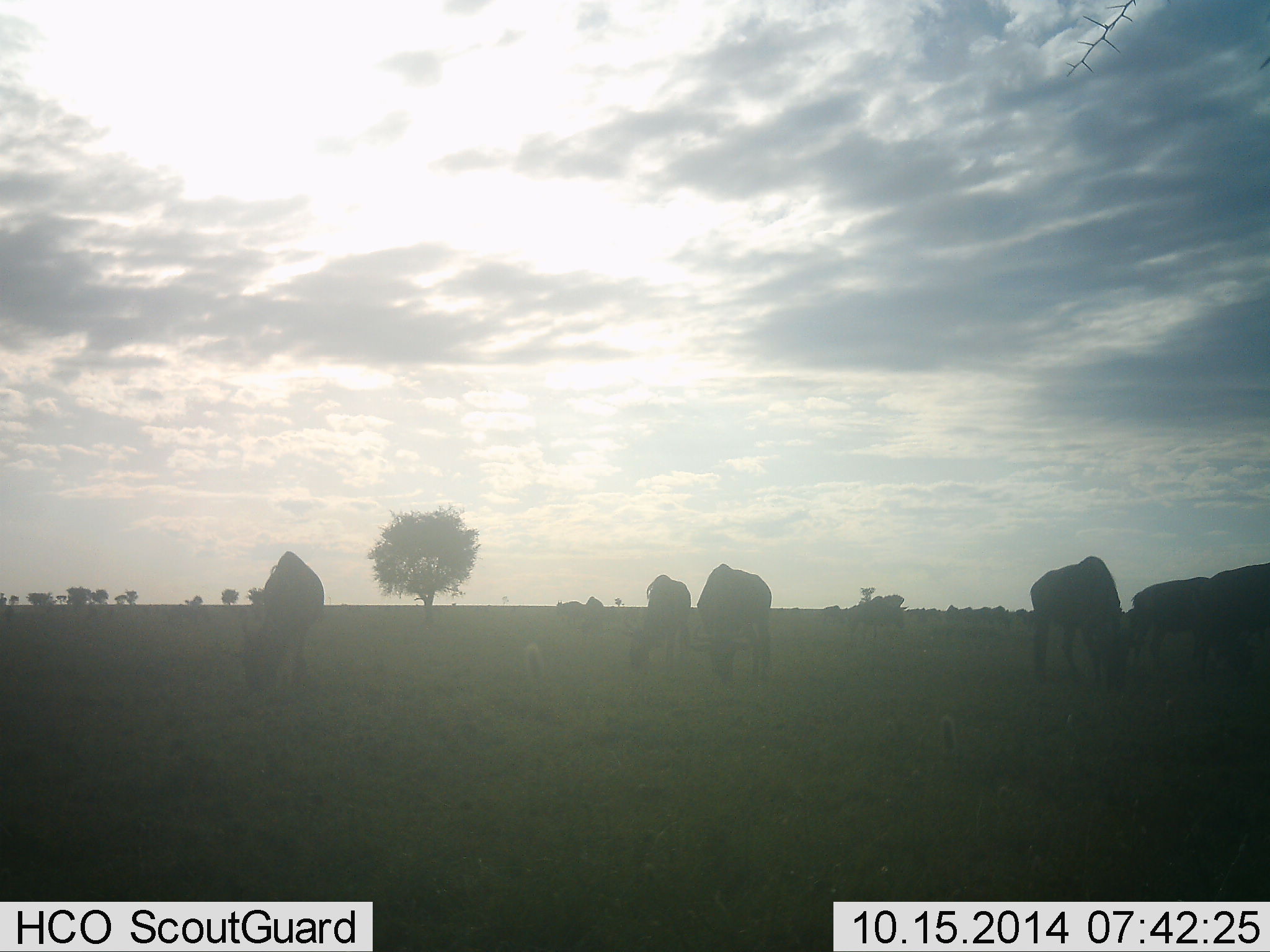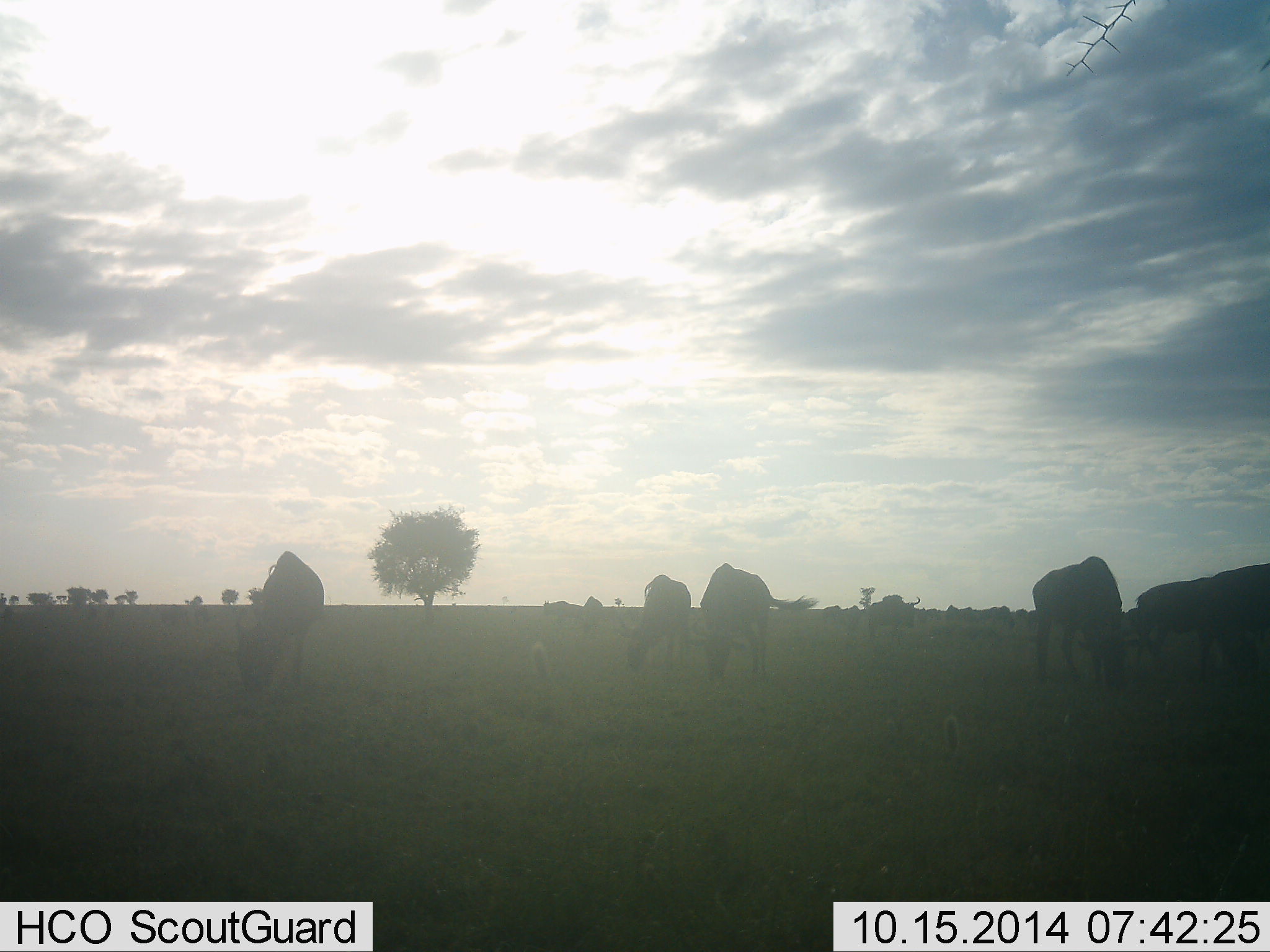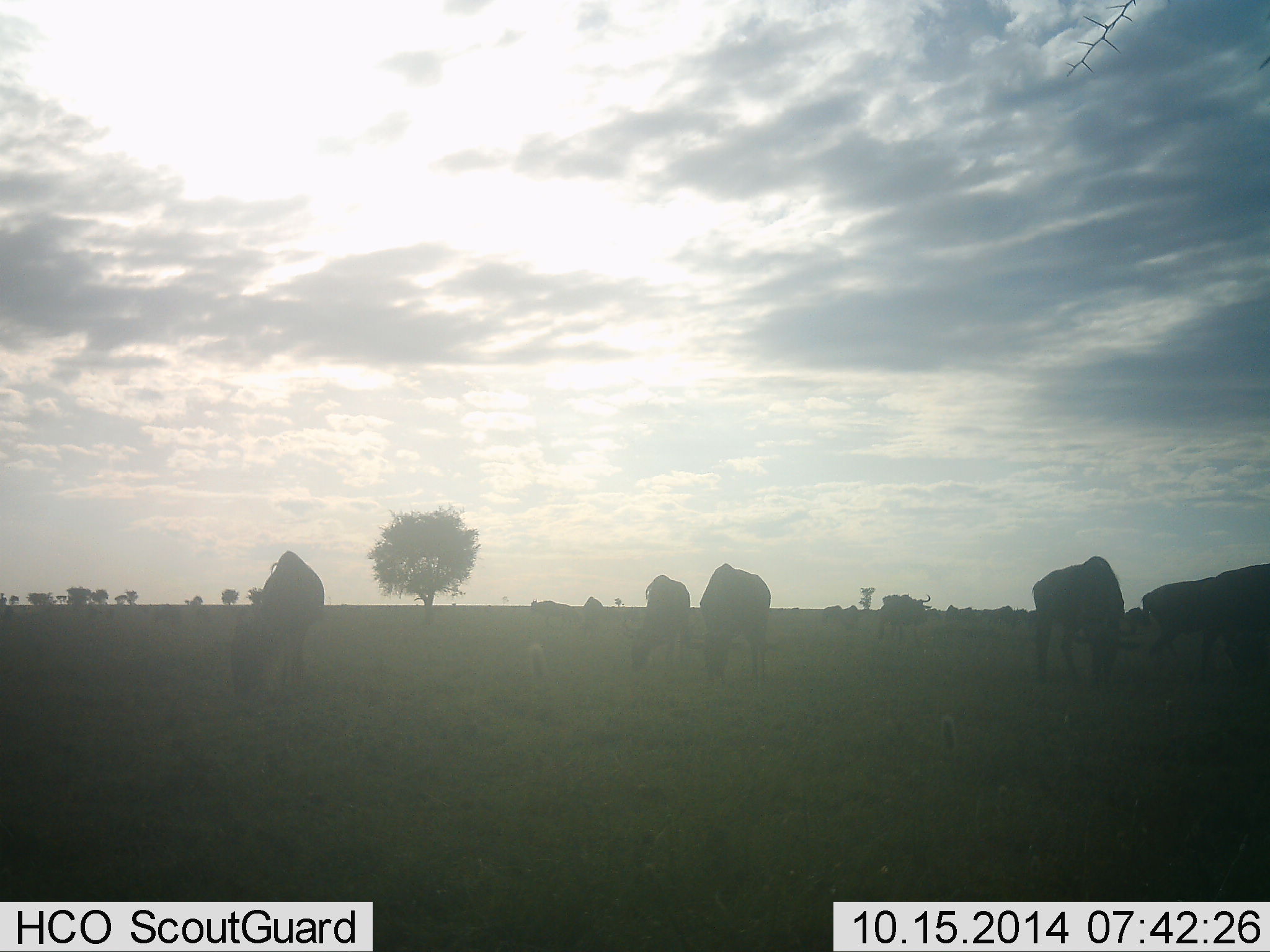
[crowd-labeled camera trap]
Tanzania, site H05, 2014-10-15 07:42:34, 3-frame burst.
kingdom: Animalia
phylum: Chordata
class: Mammalia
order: Artiodactyla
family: Bovidae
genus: Connochaetes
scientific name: Connochaetes taurinus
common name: blue wildebeest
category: wildebeest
Wildebeest (blue wildebeest) (Connochaetes taurinus), count 8. Behavior (volunteer vote fractions): standing 30%, resting 0%, moving 30%, interacting 0%. Young present (vote fraction): 0%. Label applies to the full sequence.